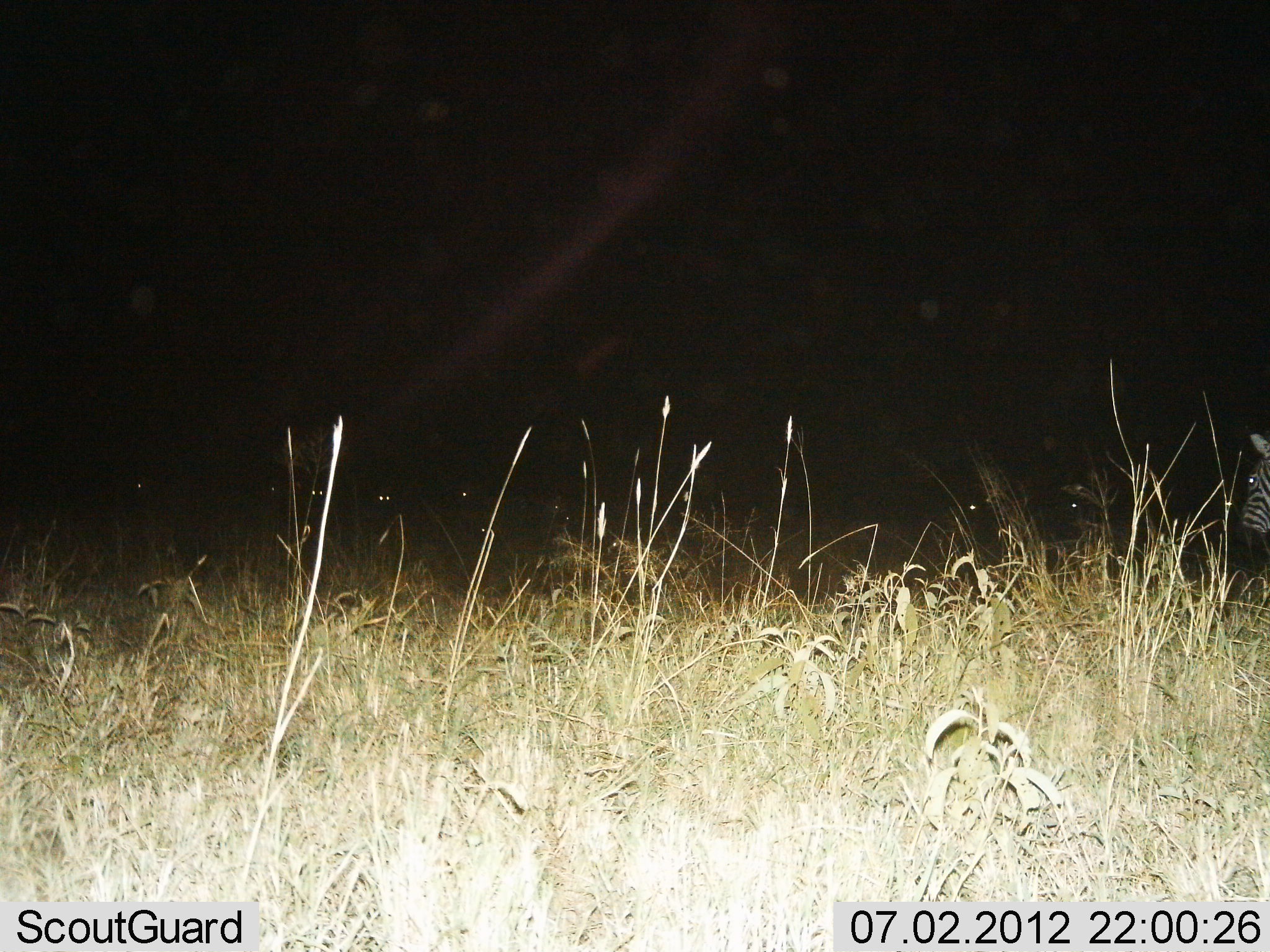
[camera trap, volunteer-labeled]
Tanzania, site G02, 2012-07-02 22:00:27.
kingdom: Animalia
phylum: Chordata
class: Mammalia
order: Perissodactyla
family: Equidae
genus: Equus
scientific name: Equus quagga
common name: plains zebra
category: zebra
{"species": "zebra (plains zebra) (Equus quagga)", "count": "1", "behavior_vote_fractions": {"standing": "80%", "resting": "10%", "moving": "20%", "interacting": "0%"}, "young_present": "0%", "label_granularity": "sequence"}